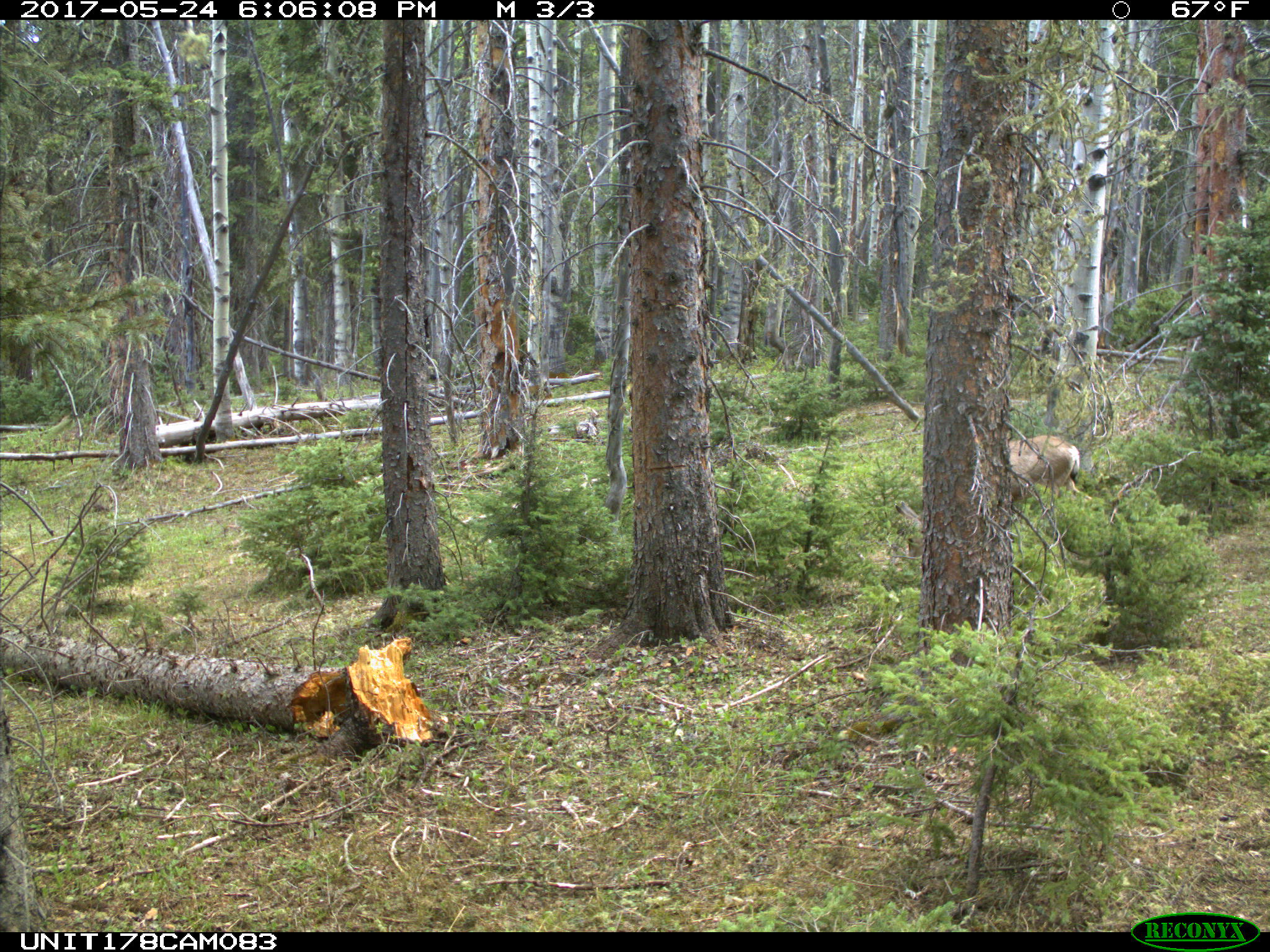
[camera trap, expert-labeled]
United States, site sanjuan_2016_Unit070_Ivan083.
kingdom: Animalia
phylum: Chordata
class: Mammalia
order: Artiodactyla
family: Cervidae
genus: Odocoileus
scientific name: Odocoileus hemionus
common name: mule deer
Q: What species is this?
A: Odocoileus hemionus (mule deer).